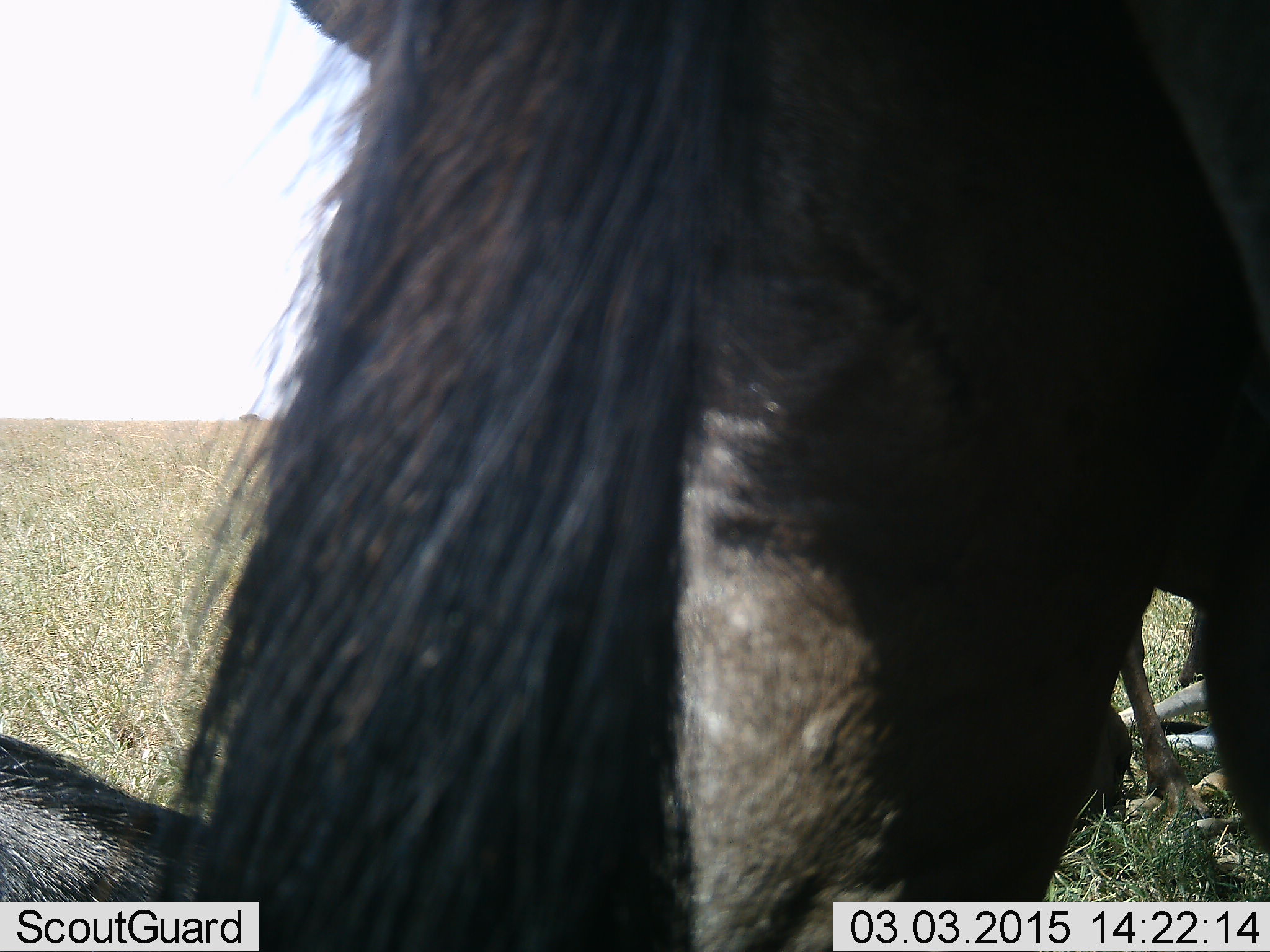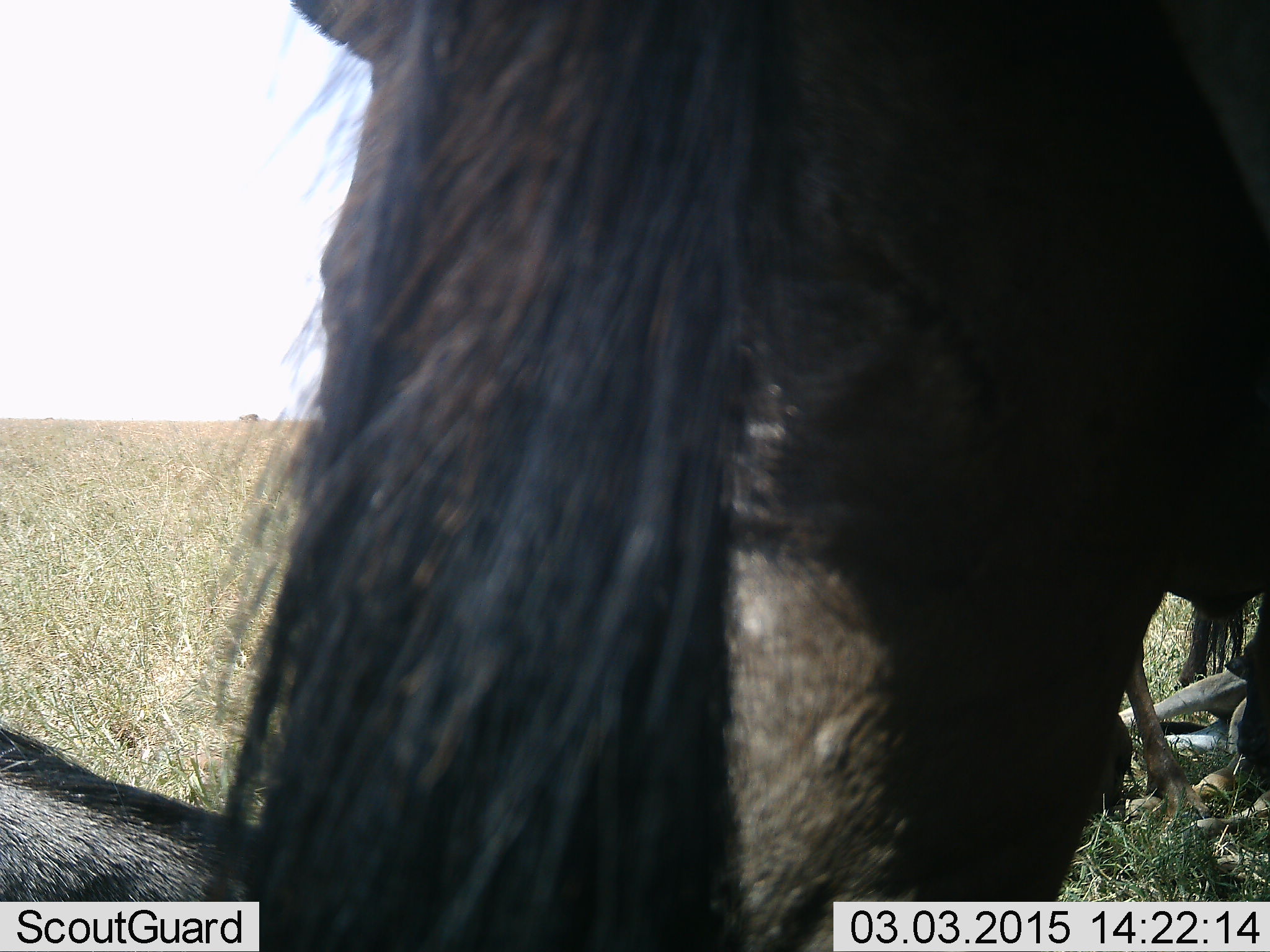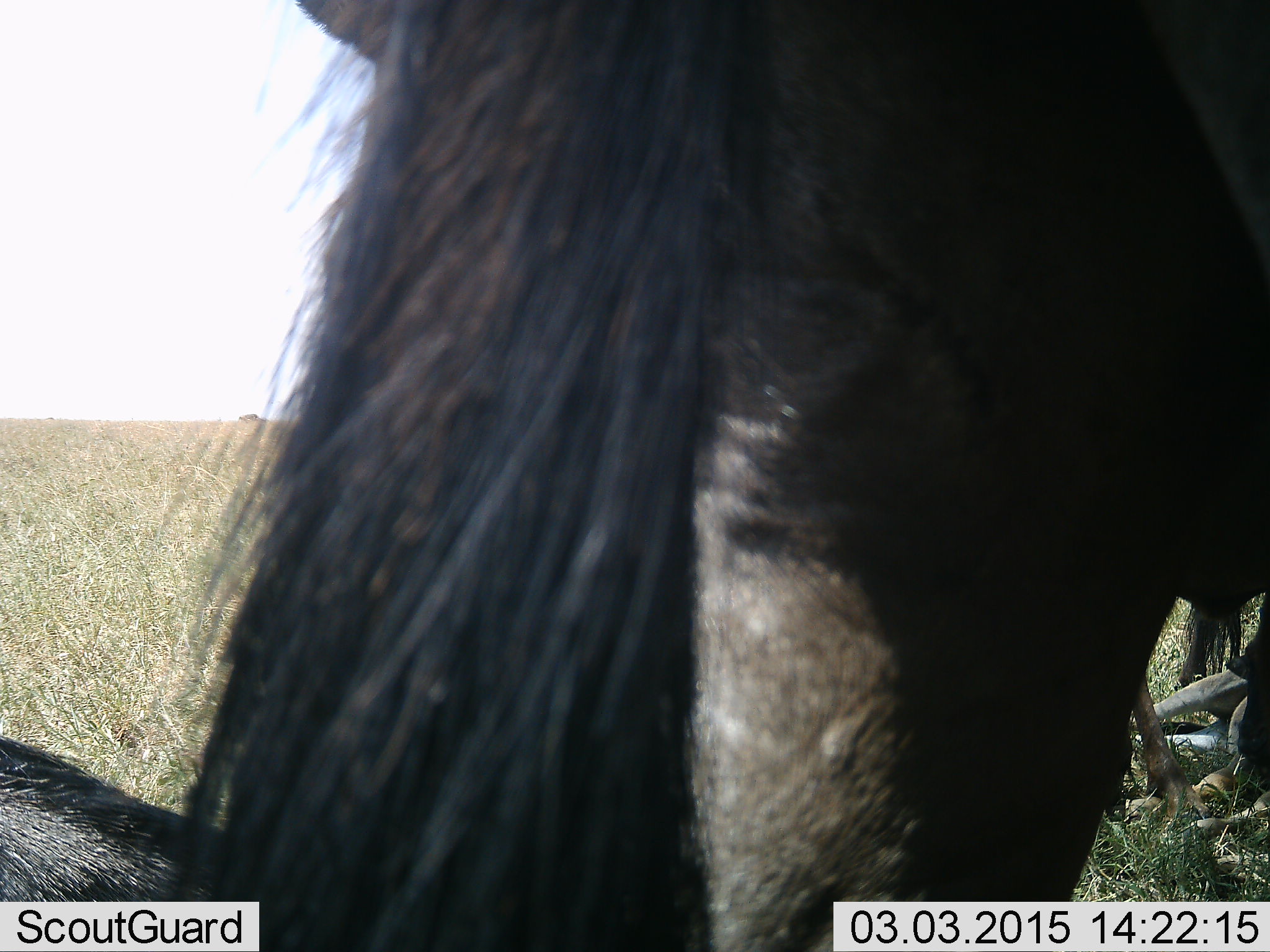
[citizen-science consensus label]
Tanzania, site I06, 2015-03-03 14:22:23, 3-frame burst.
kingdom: Animalia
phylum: Chordata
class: Mammalia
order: Artiodactyla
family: Bovidae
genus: Connochaetes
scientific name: Connochaetes taurinus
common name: blue wildebeest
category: wildebeest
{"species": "wildebeest (blue wildebeest) (Connochaetes taurinus)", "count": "2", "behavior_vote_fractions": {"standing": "80%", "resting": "50%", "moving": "10%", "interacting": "0%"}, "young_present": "10%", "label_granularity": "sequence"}